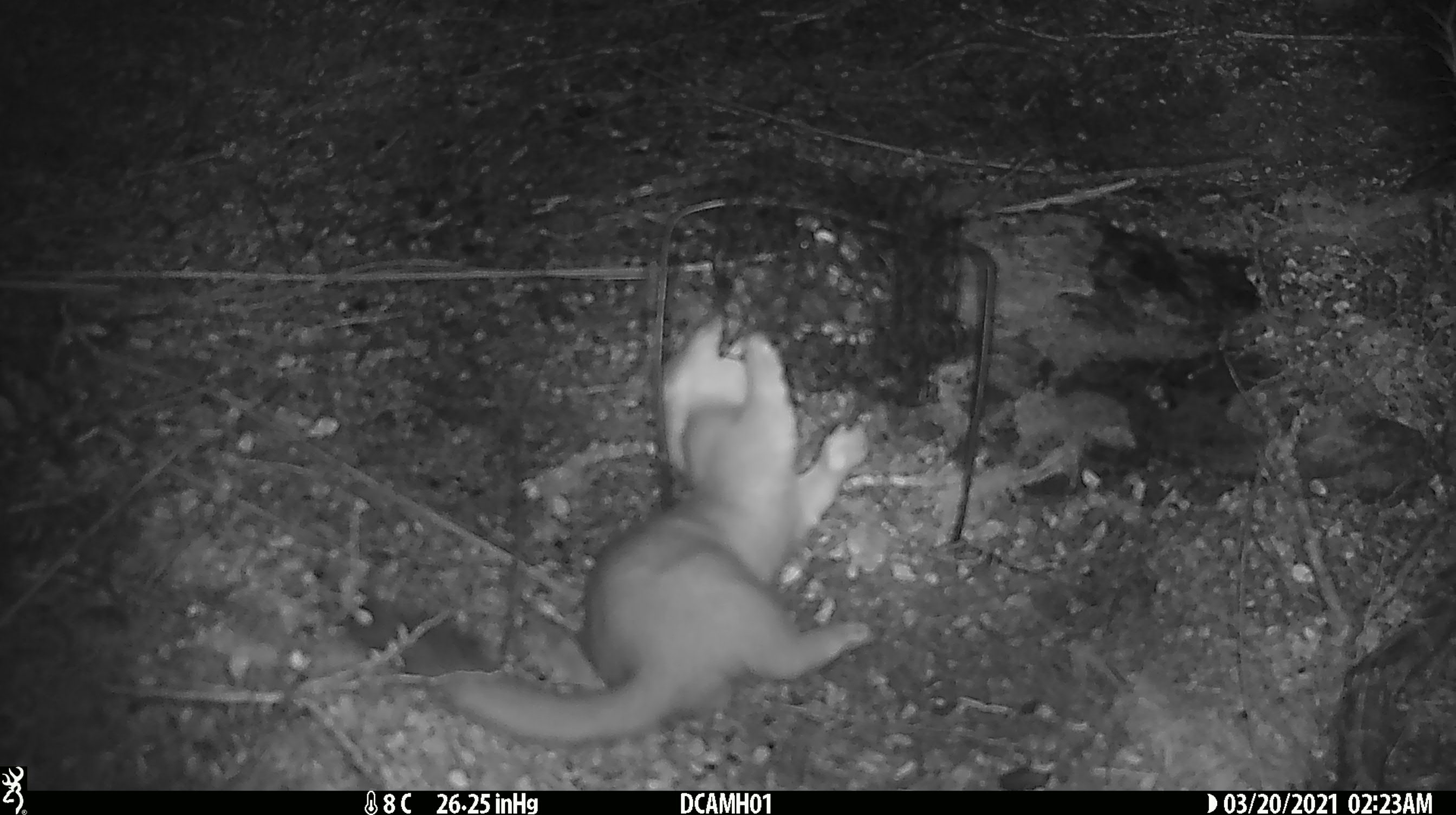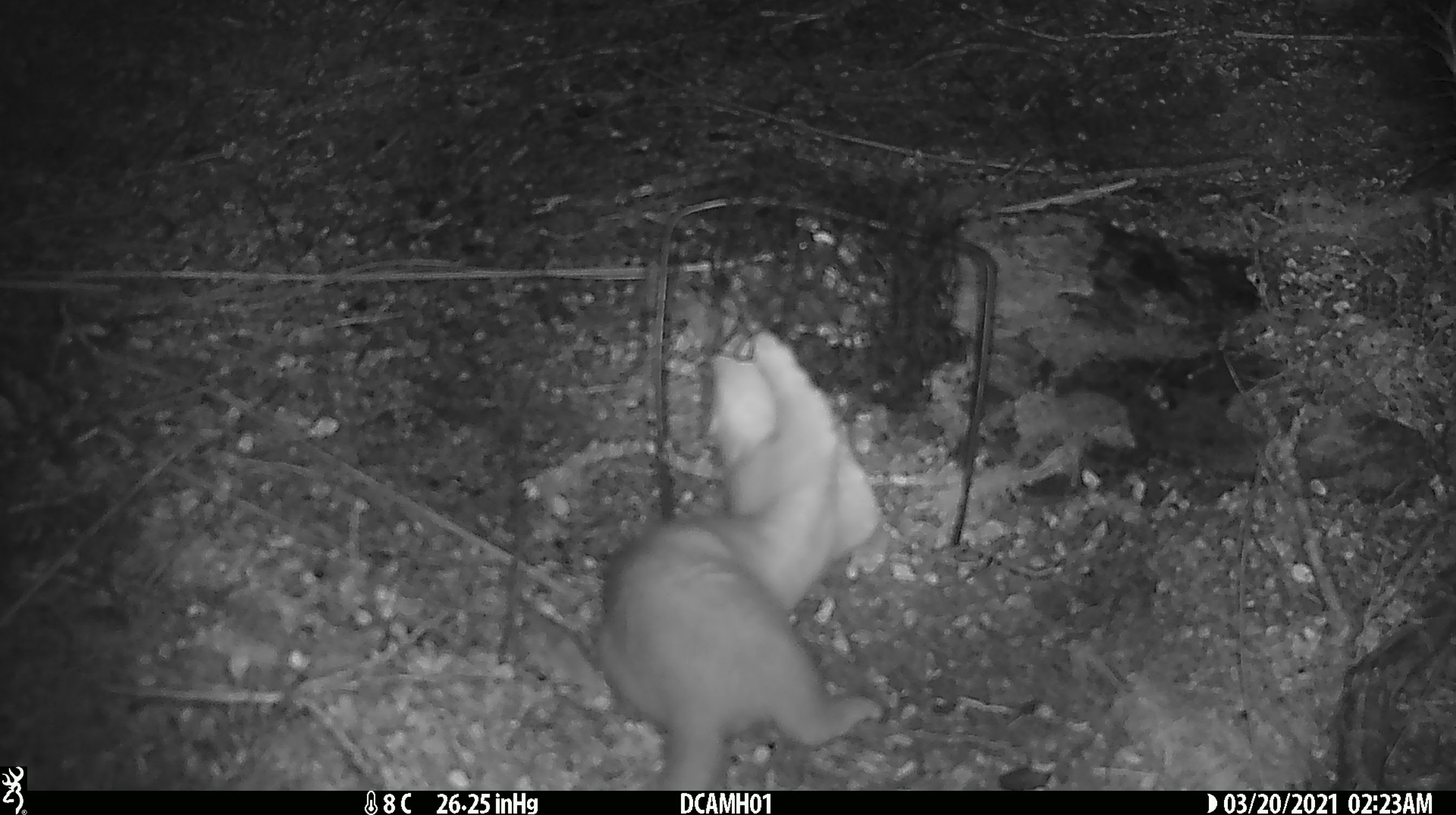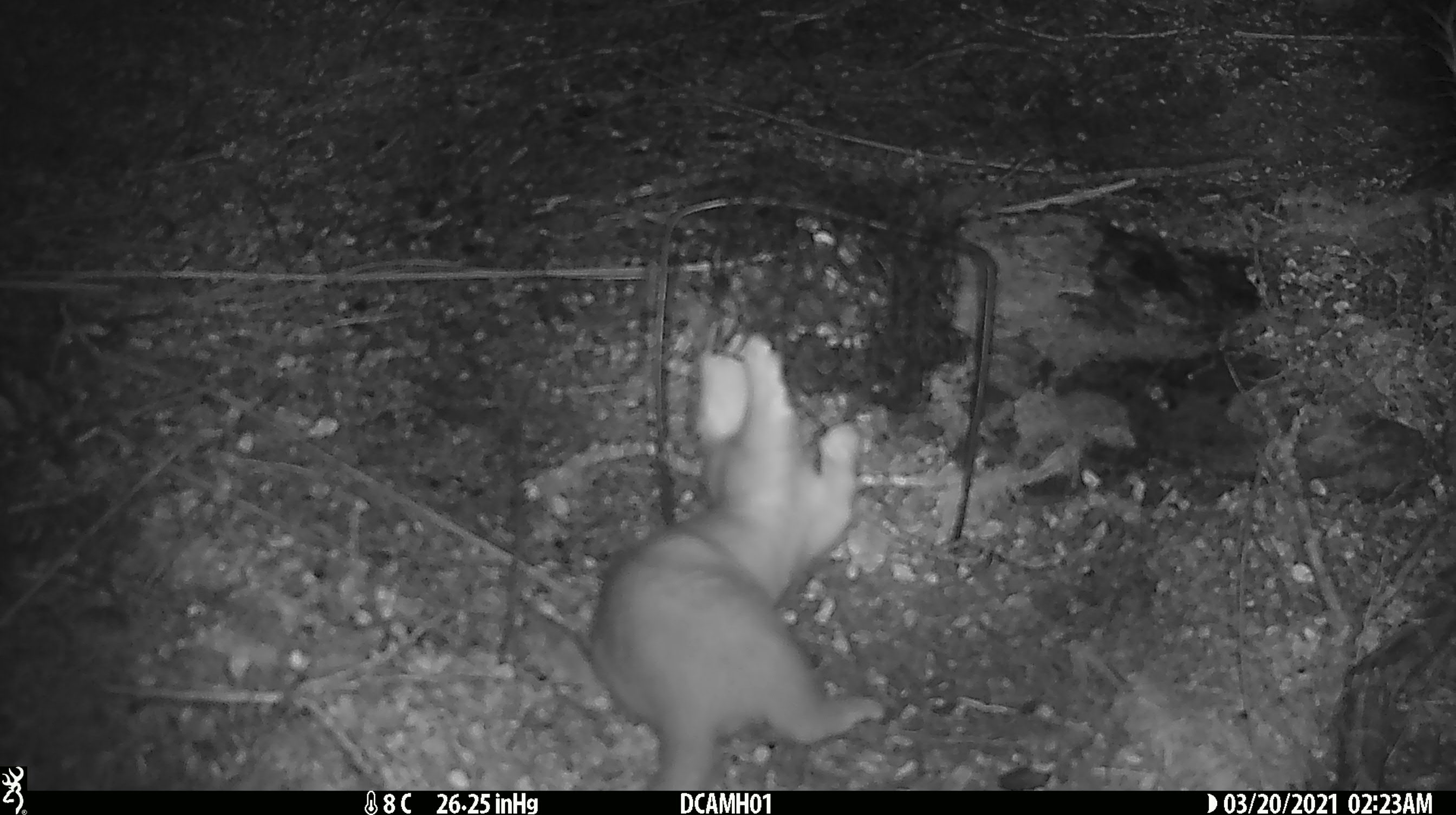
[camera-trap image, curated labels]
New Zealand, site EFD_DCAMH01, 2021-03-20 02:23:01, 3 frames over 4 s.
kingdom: Animalia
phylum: Chordata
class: Mammalia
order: Carnivora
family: Mustelidae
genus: Mustela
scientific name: Mustela erminea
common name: stoat